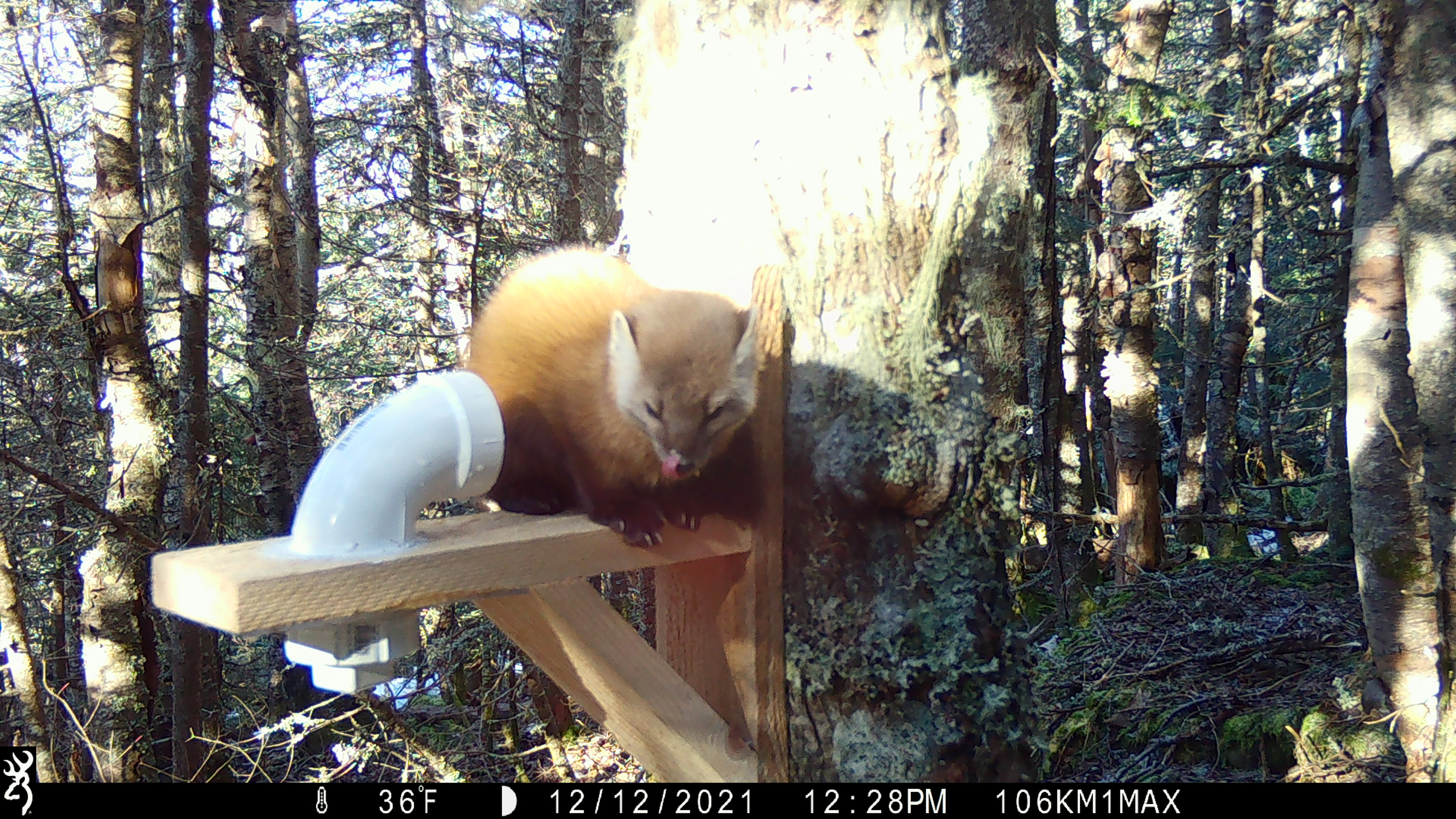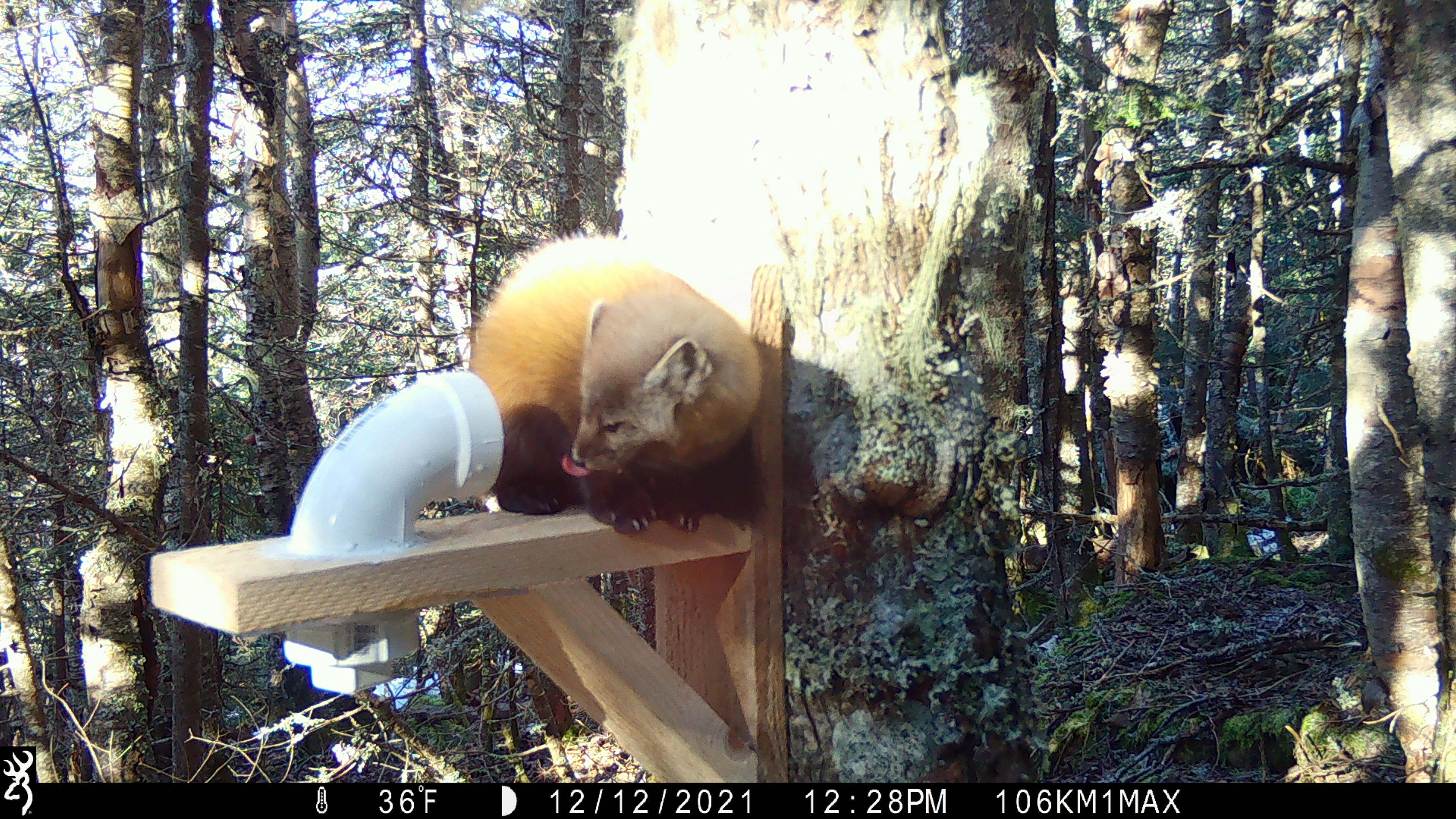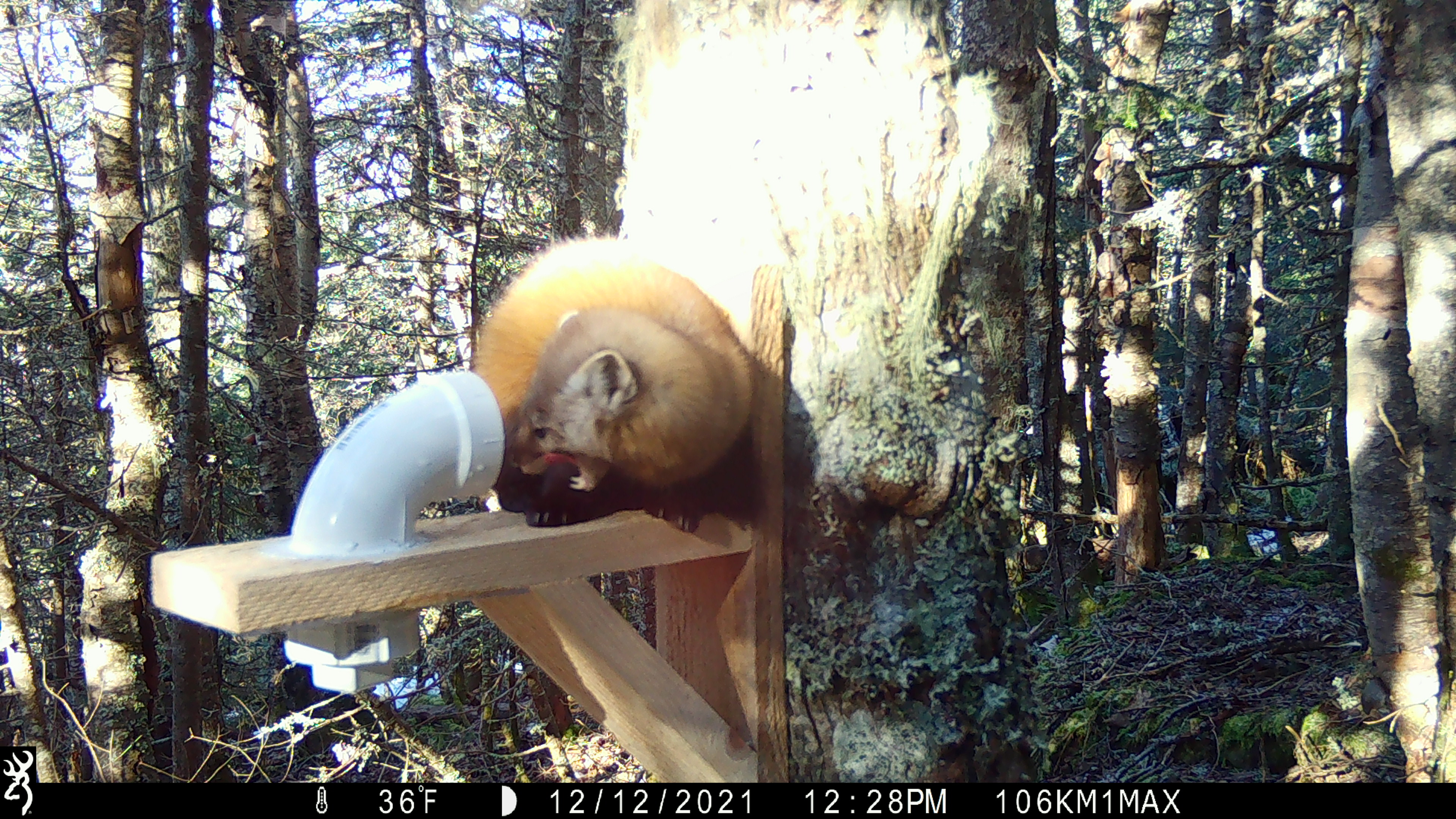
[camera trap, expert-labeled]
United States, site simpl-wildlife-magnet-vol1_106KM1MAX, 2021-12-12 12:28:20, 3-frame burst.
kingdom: Animalia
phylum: Chordata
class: Mammalia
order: Carnivora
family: Mustelidae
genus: Martes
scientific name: Martes americana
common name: american marten